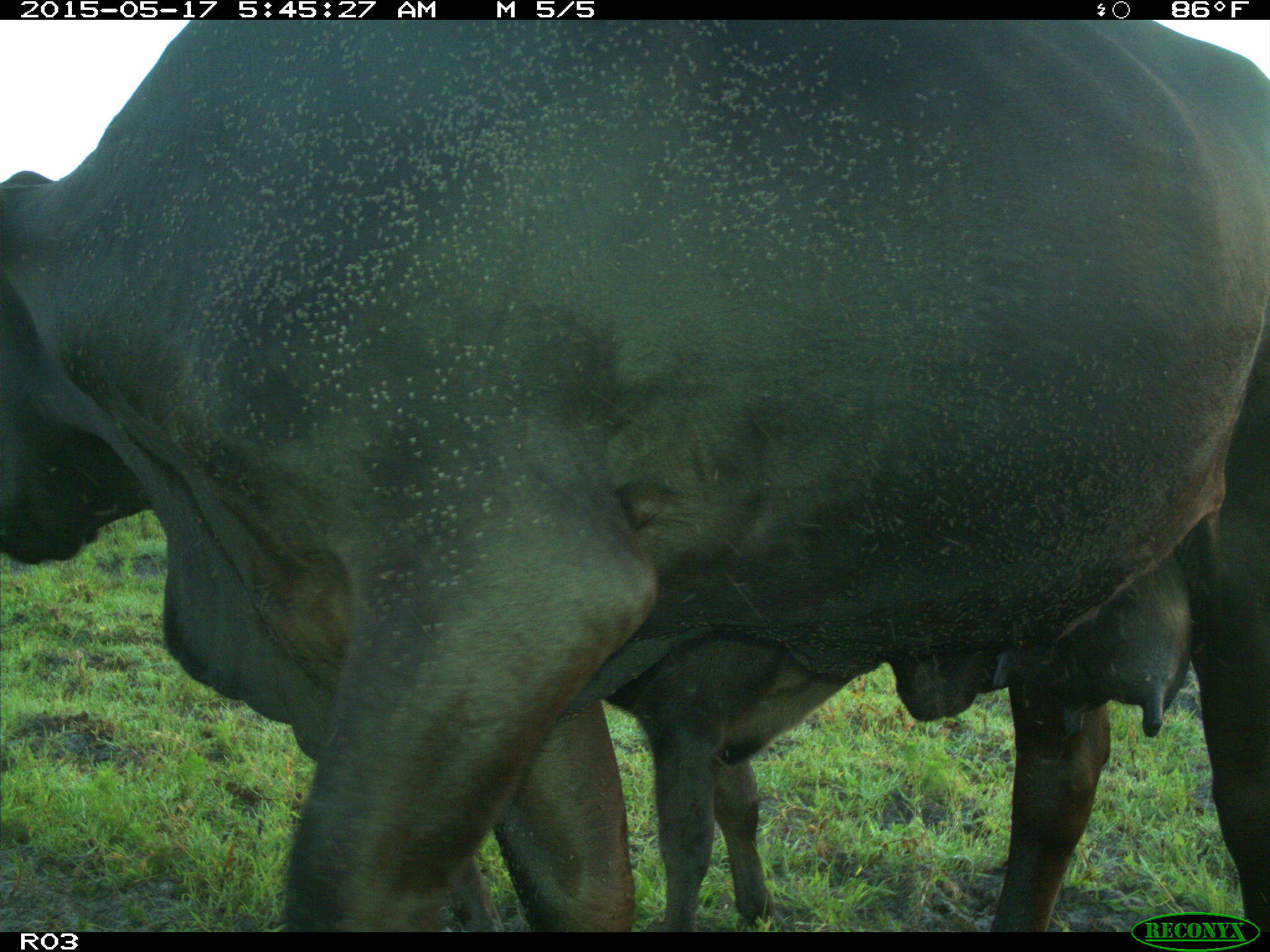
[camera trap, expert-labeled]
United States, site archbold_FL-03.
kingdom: Animalia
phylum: Chordata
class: Mammalia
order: Artiodactyla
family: Bovidae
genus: Bos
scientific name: Bos taurus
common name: domestic cow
Bos taurus (domestic cow).